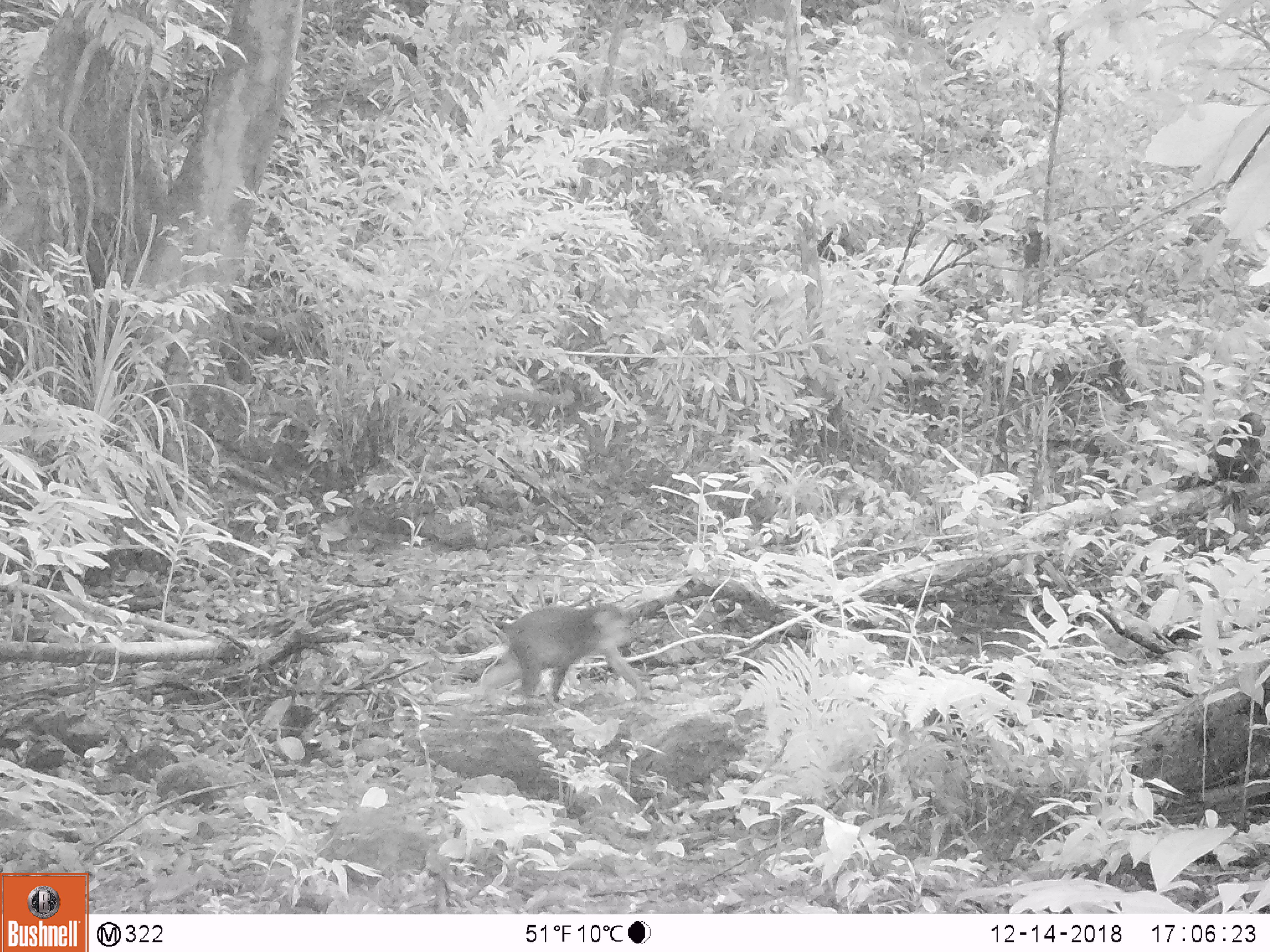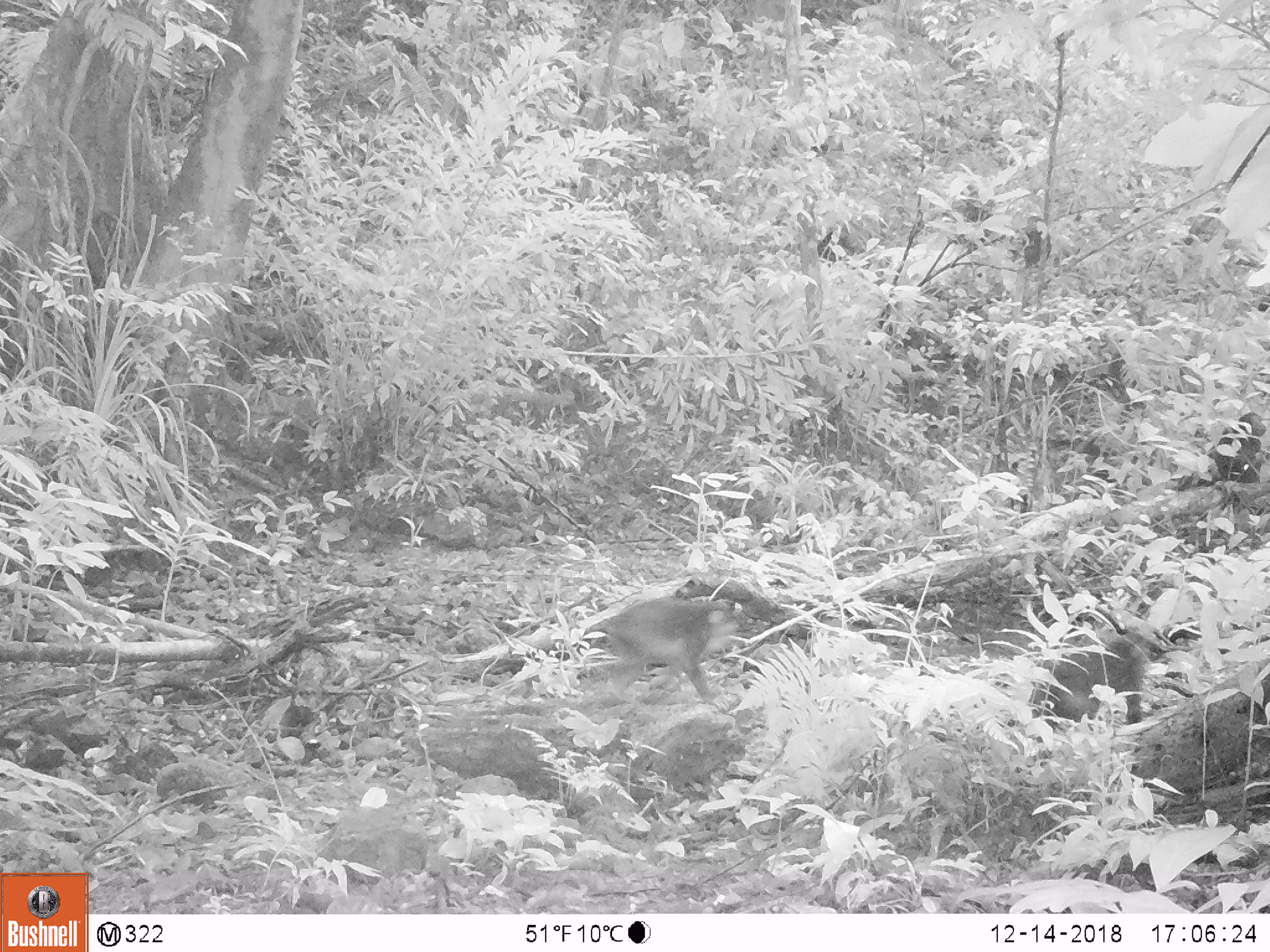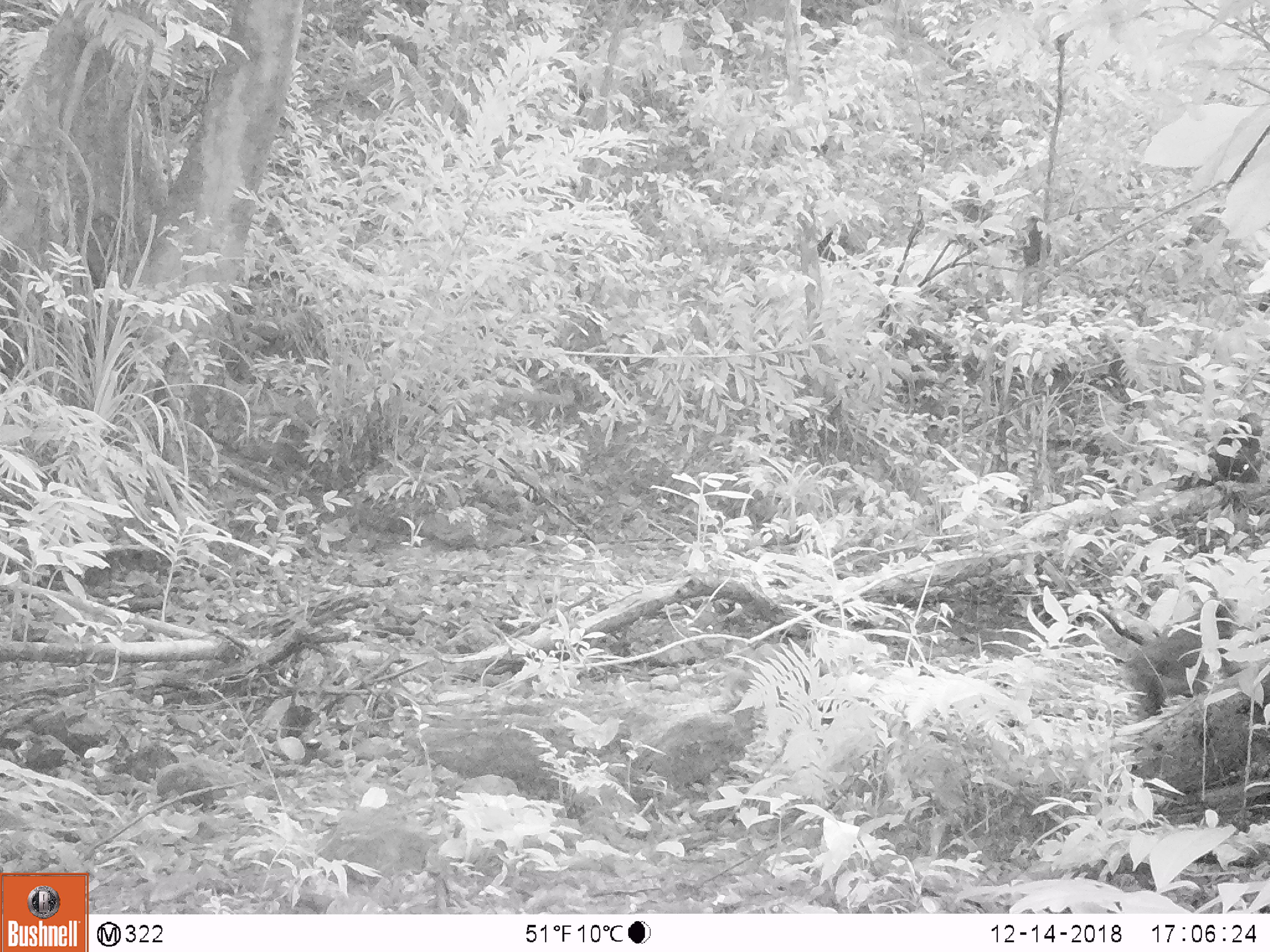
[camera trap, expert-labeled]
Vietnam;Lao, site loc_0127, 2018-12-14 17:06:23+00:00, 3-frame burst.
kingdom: Animalia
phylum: Chordata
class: Mammalia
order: Primates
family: Cercopithecidae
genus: Macaca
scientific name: Macaca arctoides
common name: stump-tailed macaque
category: stump tailed macaque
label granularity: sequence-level